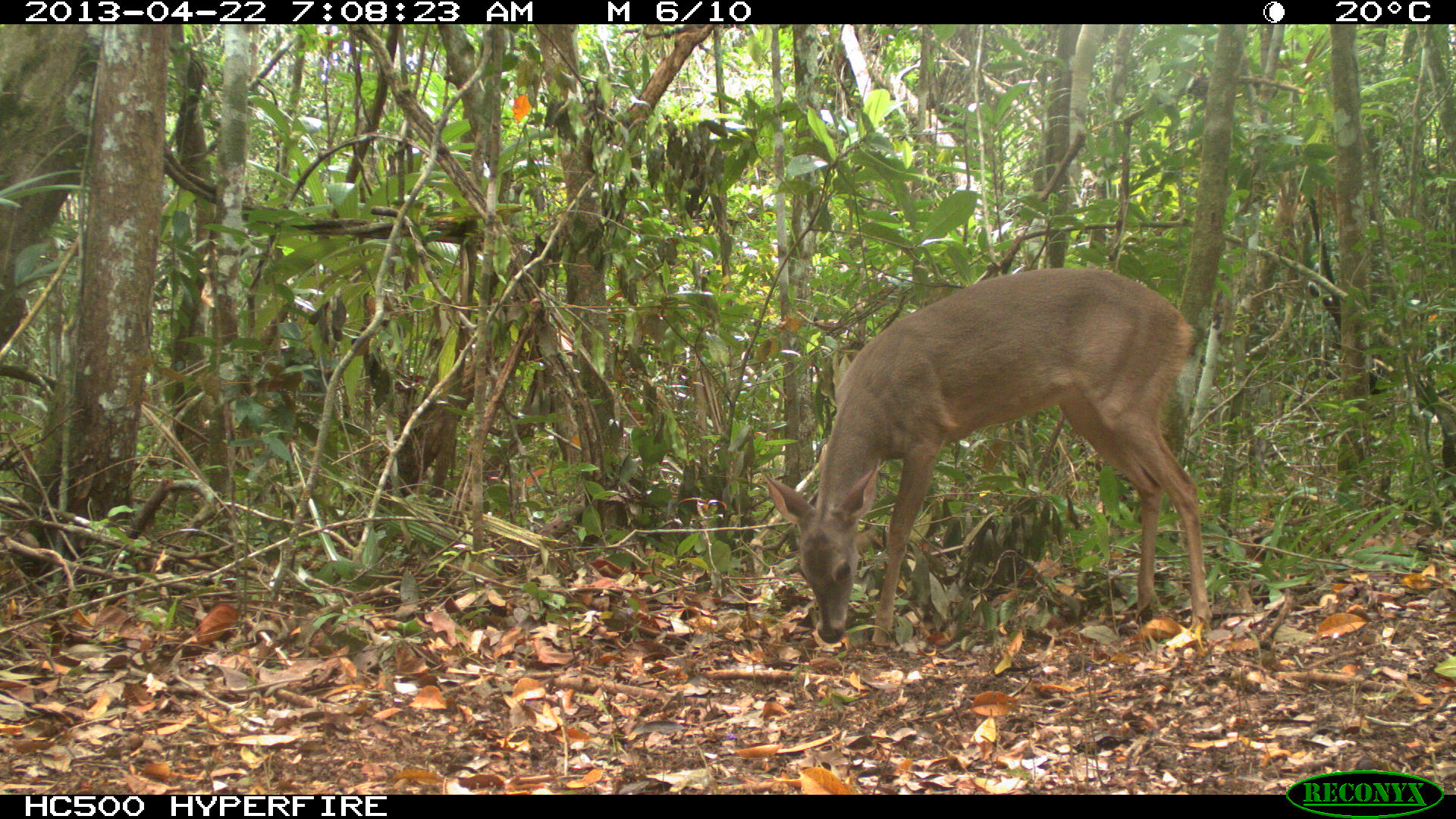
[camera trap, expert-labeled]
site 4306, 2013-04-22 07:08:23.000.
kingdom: Animalia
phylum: Chordata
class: Mammalia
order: Artiodactyla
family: Cervidae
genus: Odocoileus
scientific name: Odocoileus virginianus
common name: white-tailed deer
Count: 1.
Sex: female.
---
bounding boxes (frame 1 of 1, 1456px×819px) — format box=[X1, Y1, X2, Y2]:
odocoileus virginianus: box=[759, 267, 1213, 648]